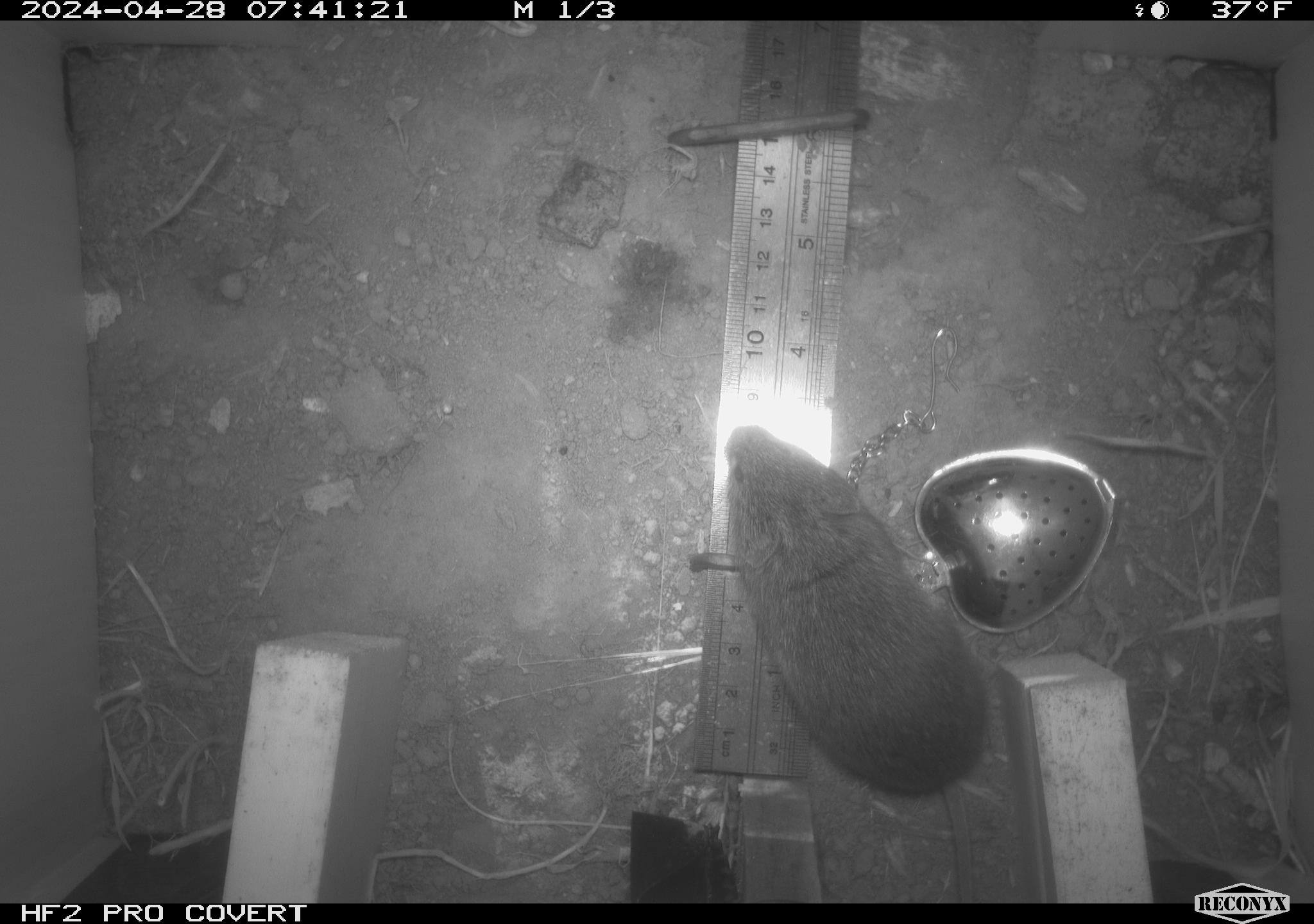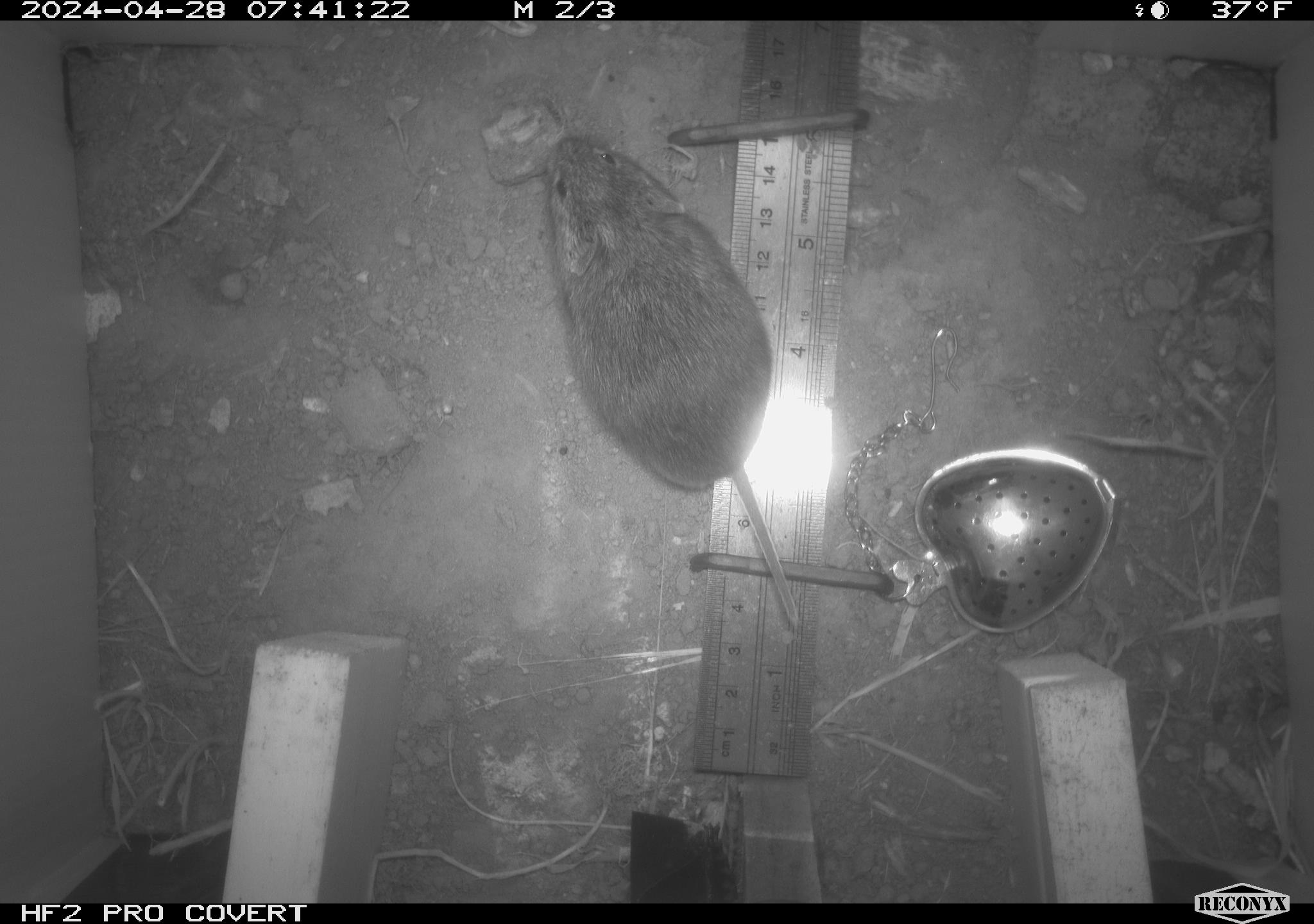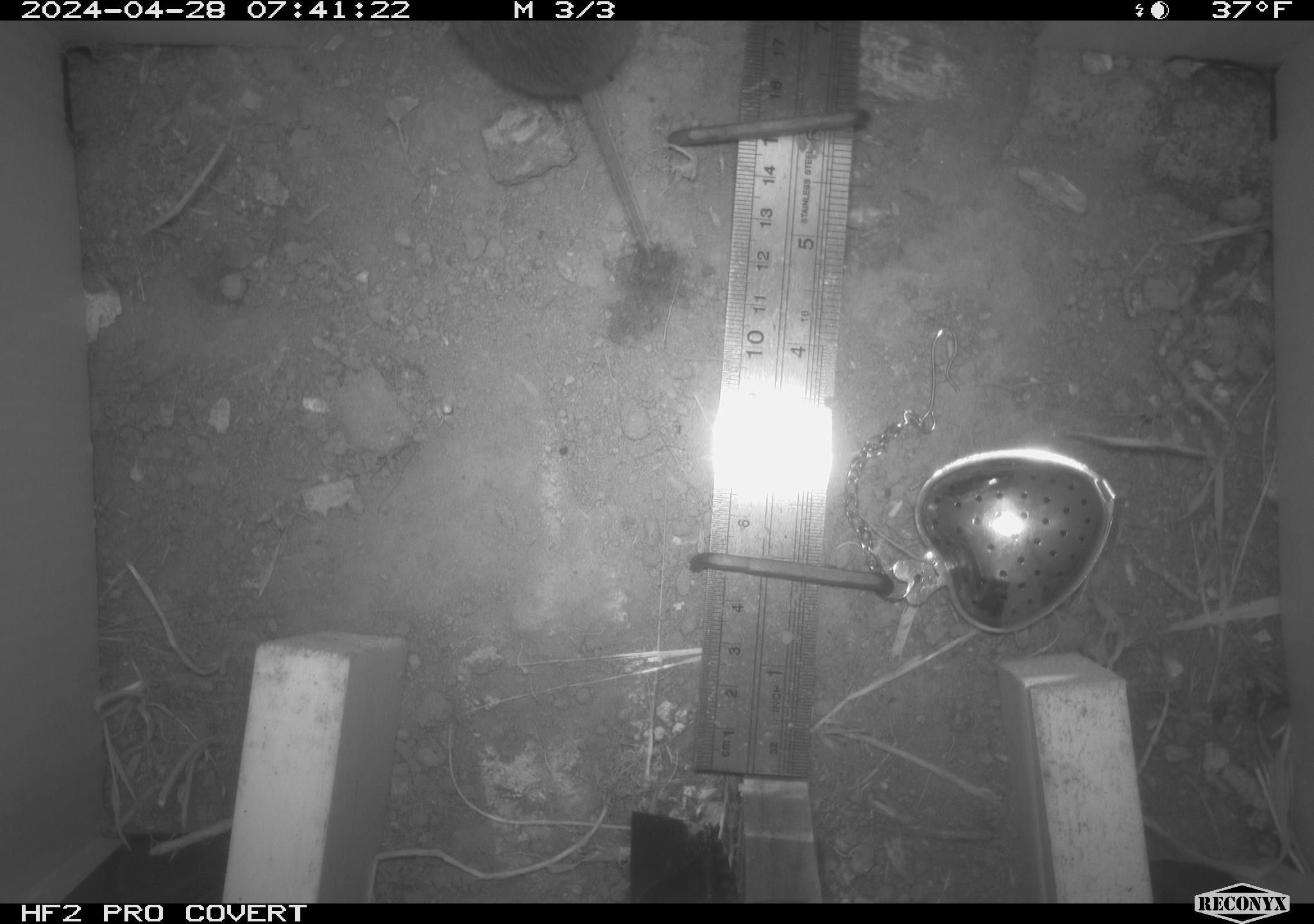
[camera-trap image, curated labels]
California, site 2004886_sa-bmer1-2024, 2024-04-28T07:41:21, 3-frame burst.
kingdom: Animalia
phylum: Chordata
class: Mammalia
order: Rodentia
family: Cricetidae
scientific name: Arvicolinae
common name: voles, lemmings, and muskrats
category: arvicolinae subfamily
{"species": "arvicolinae subfamily (voles, lemmings, and muskrats) (Arvicolinae)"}